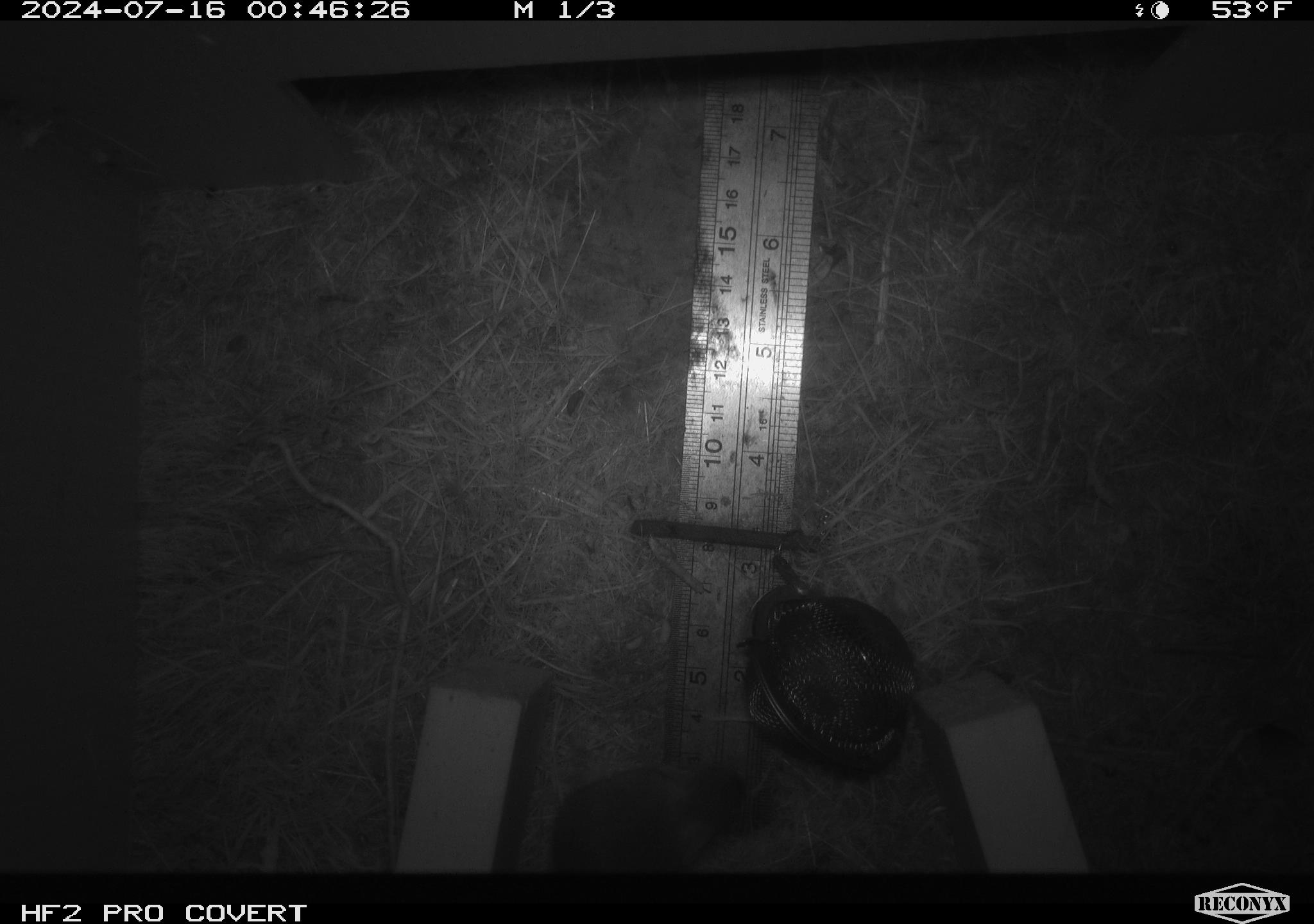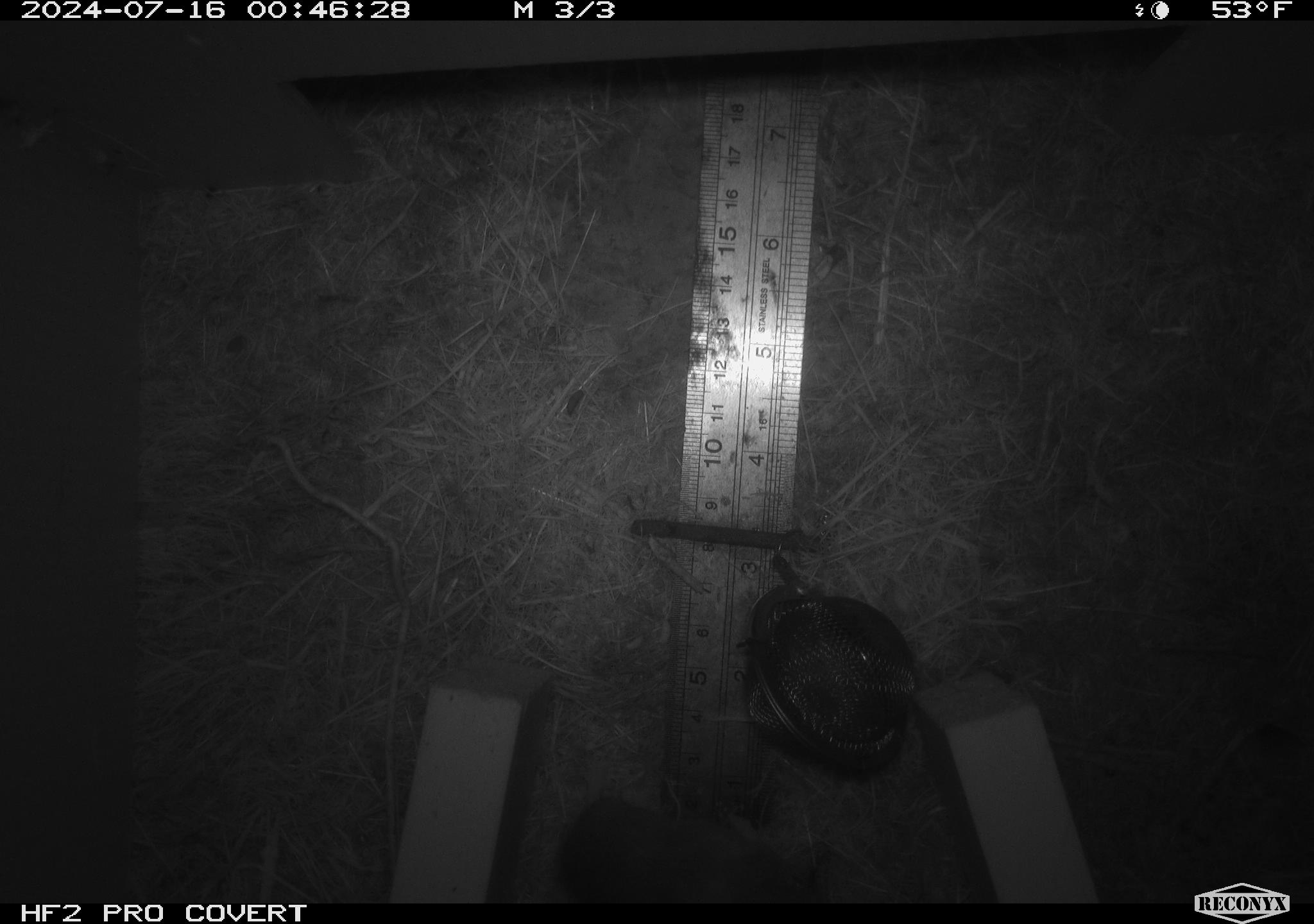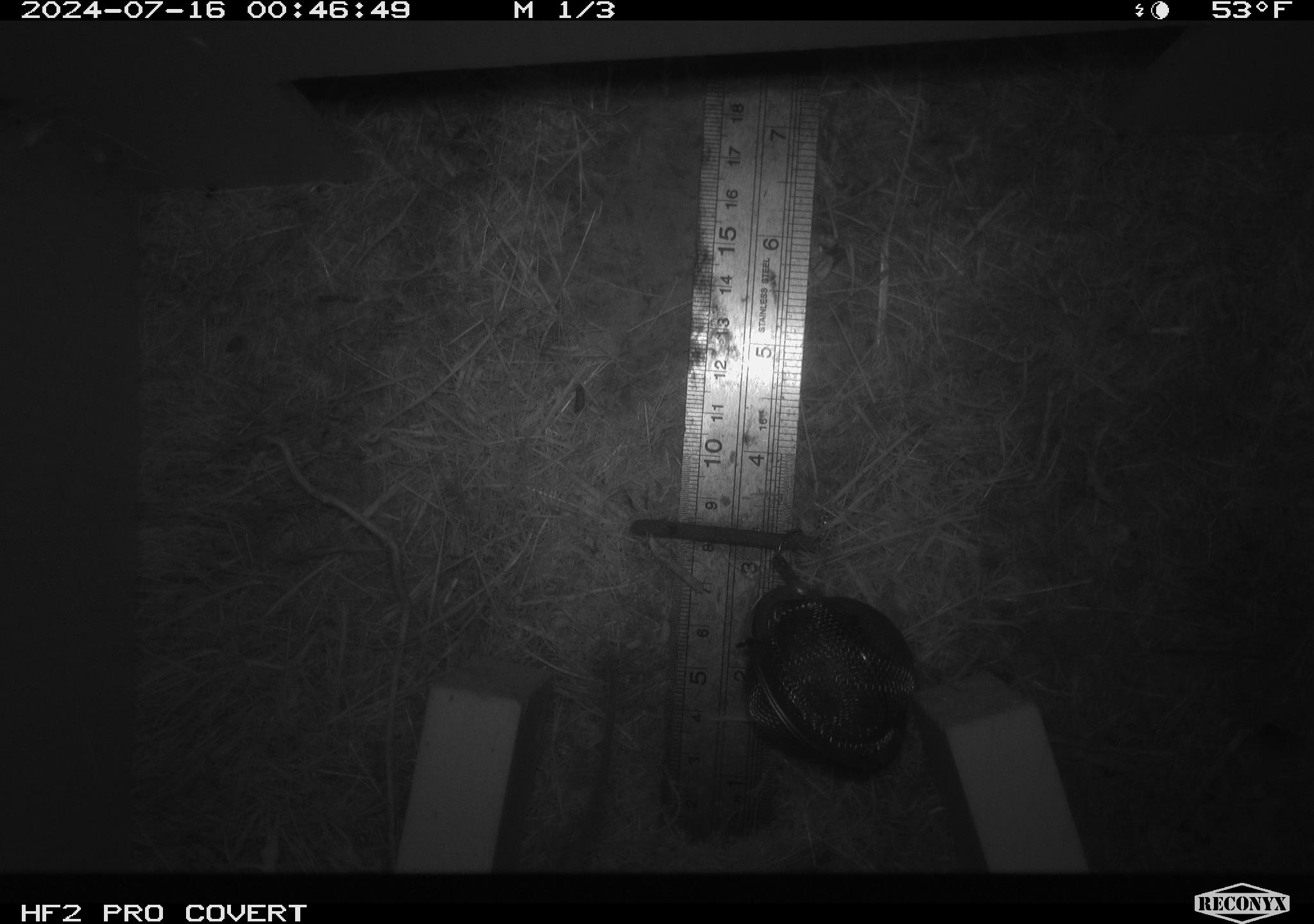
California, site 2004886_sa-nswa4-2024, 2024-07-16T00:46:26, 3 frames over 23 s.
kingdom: Animalia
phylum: Chordata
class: Mammalia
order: Rodentia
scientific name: Rodentia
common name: mouse species